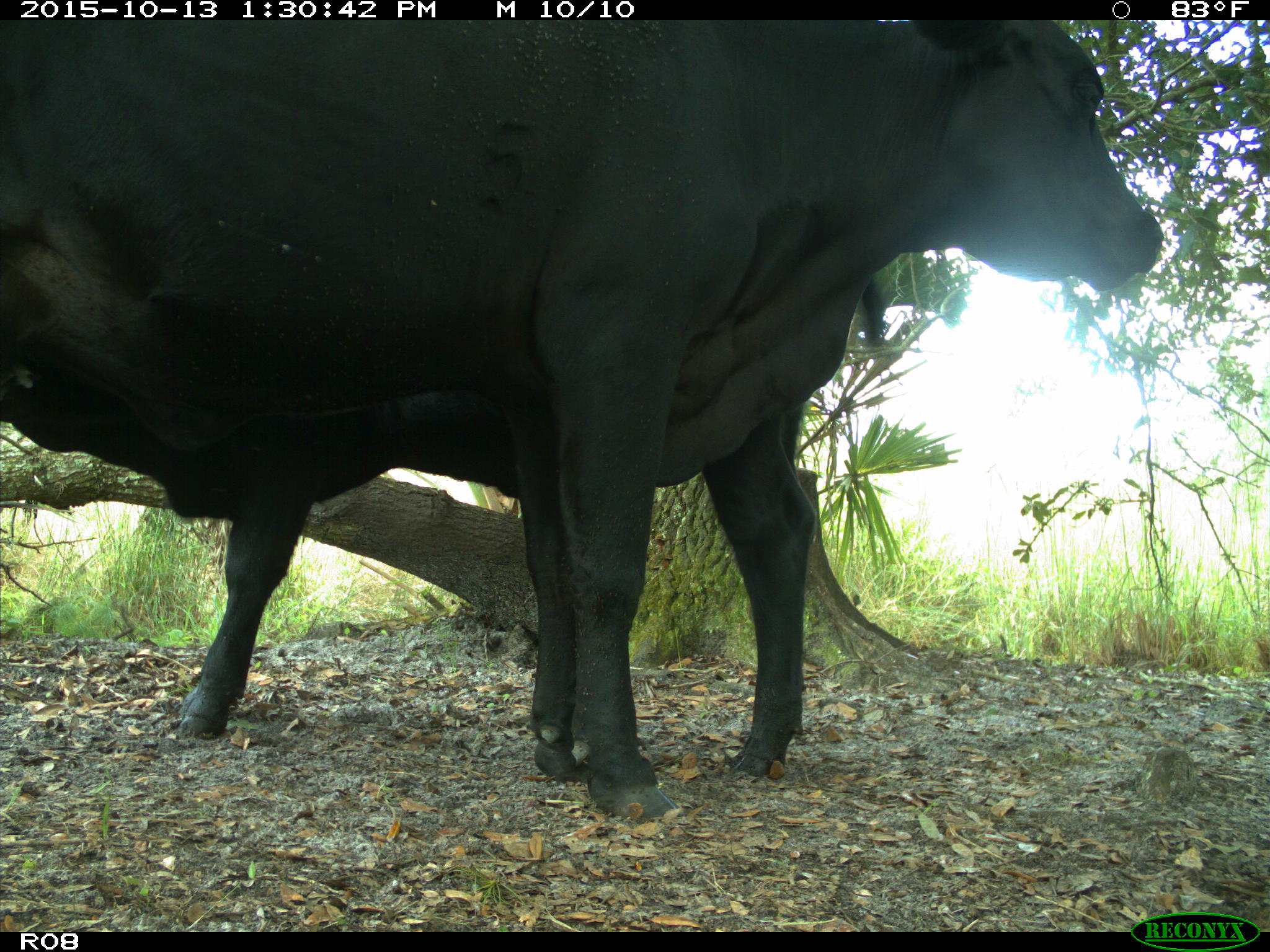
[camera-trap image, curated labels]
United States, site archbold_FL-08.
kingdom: Animalia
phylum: Chordata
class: Mammalia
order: Artiodactyla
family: Bovidae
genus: Bos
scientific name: Bos taurus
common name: domestic cow